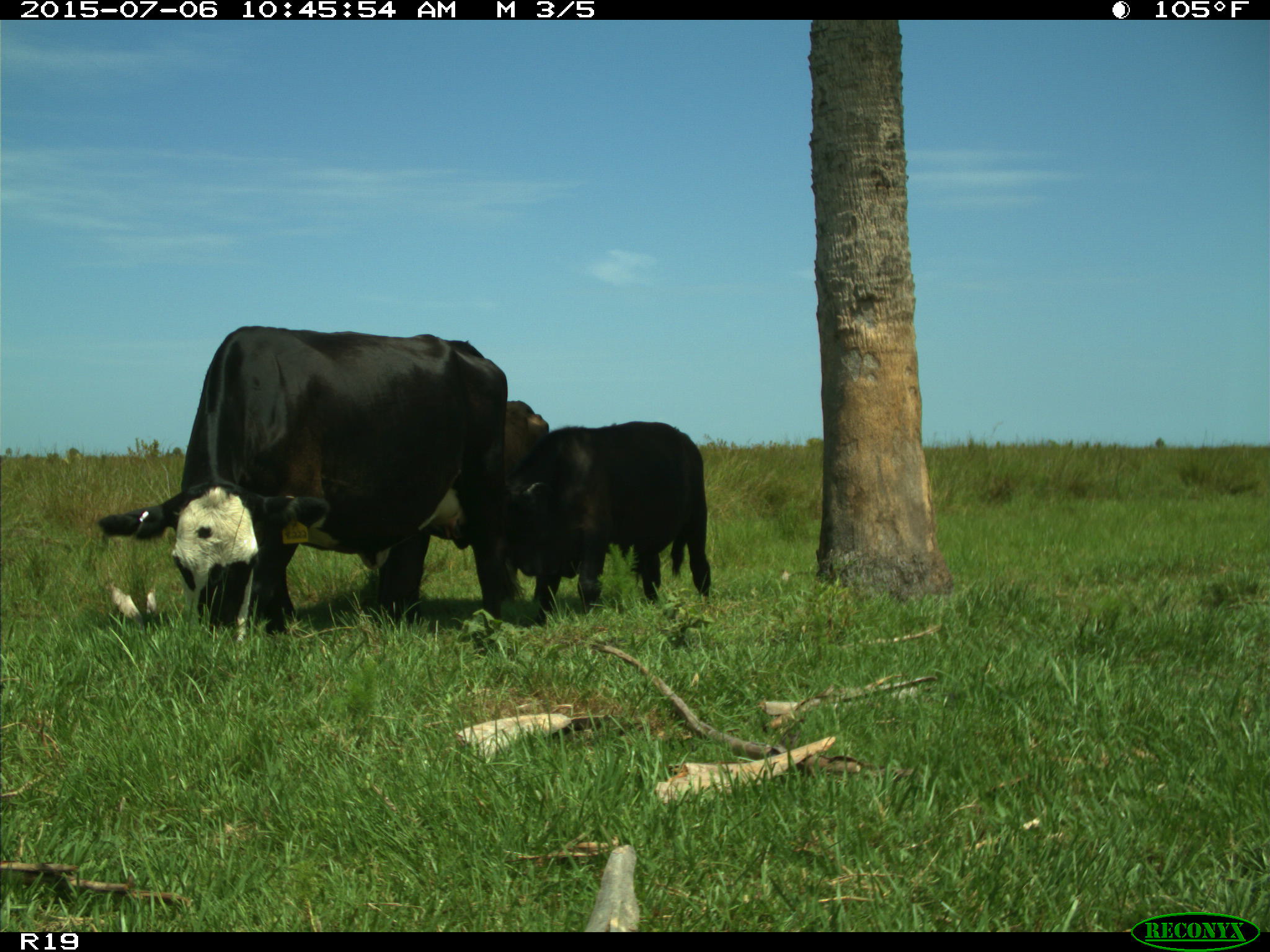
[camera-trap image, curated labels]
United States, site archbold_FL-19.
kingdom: Animalia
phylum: Chordata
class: Mammalia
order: Artiodactyla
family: Bovidae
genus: Bos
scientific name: Bos taurus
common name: domestic cow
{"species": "Bos taurus (domestic cow)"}